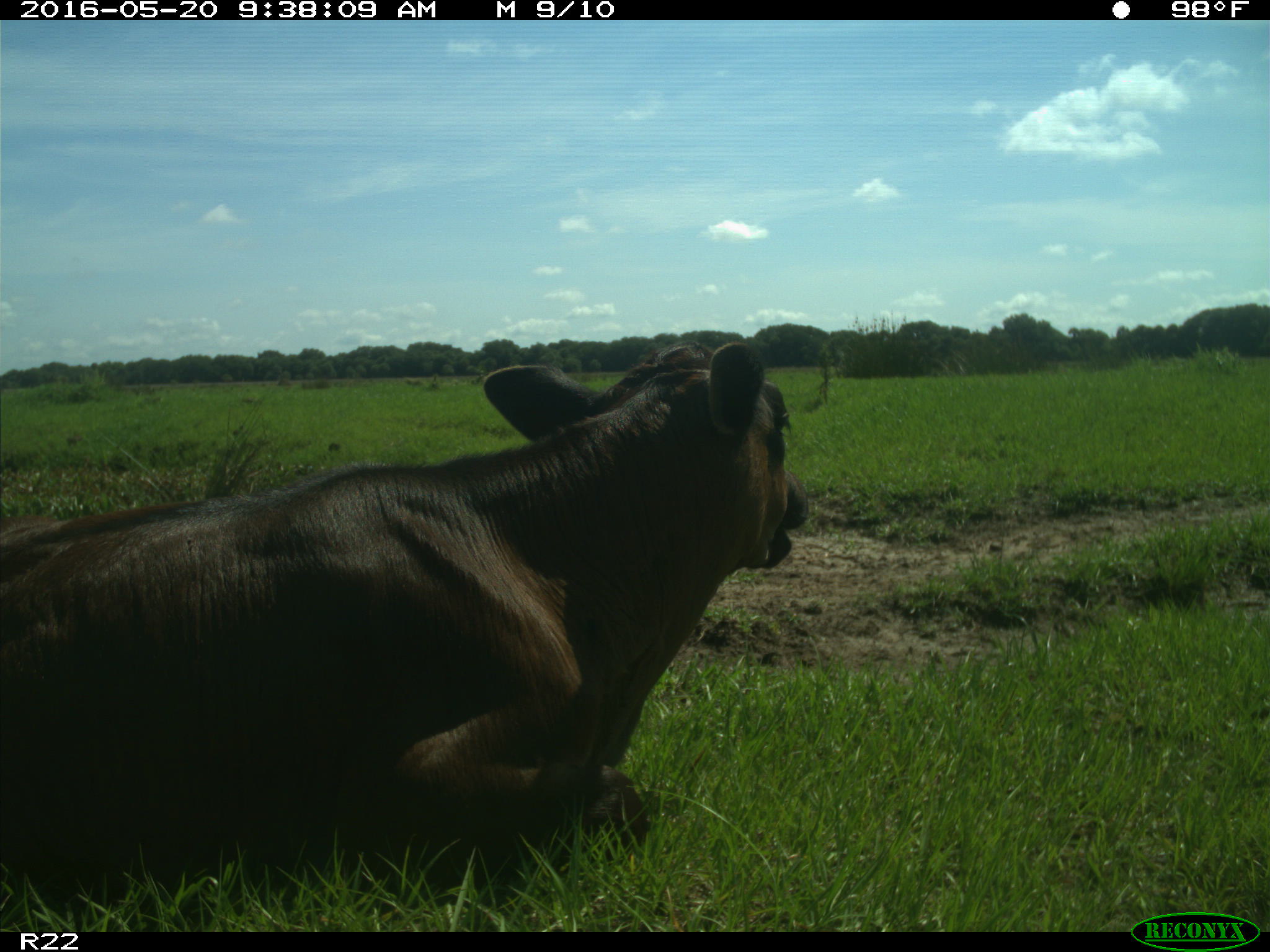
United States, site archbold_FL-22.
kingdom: Animalia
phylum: Chordata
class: Mammalia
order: Artiodactyla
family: Bovidae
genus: Bos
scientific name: Bos taurus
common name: domestic cow